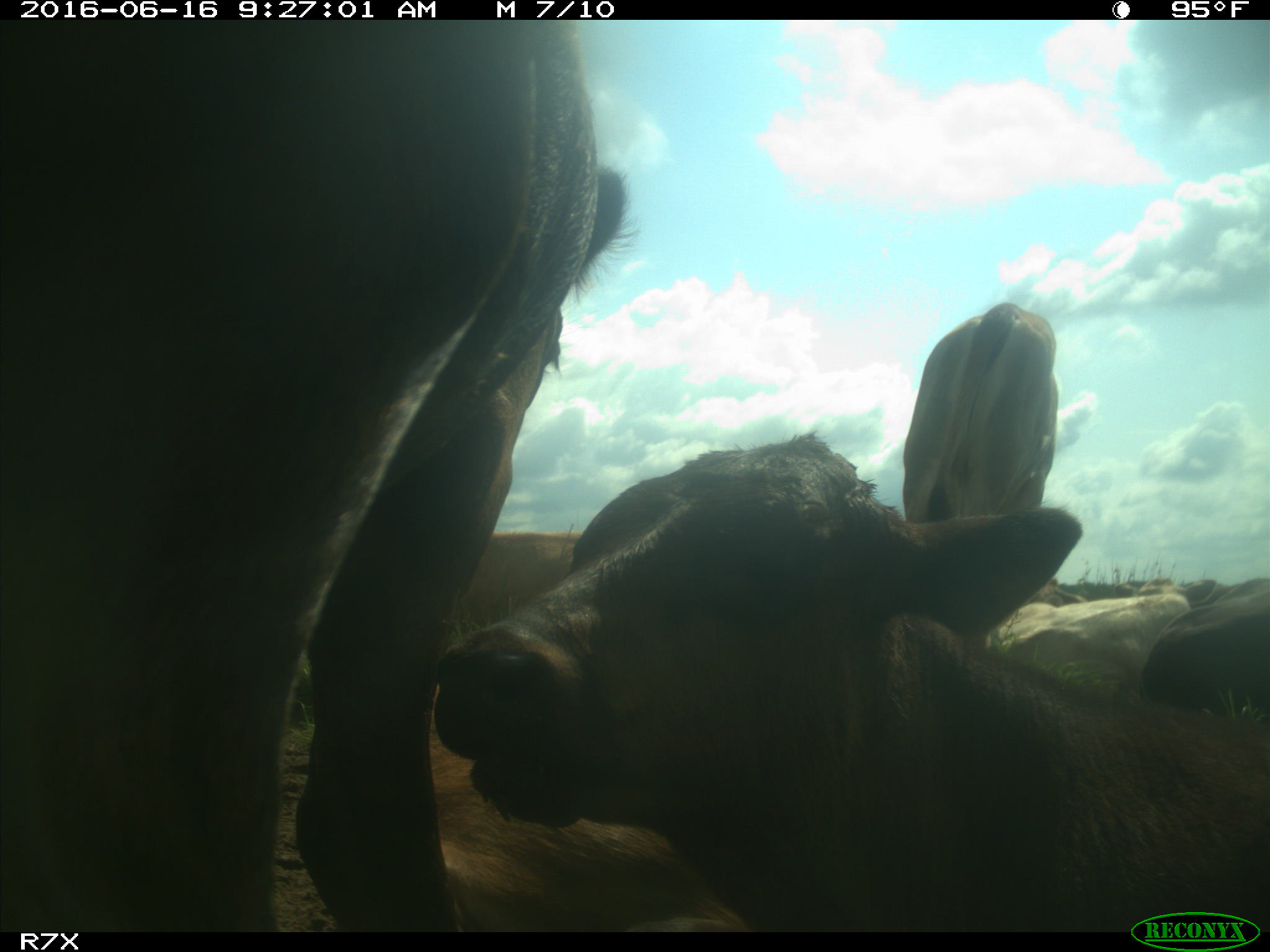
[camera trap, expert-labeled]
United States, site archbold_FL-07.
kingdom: Animalia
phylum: Chordata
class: Mammalia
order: Artiodactyla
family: Bovidae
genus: Bos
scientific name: Bos taurus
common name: domestic cow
Bos taurus (domestic cow).